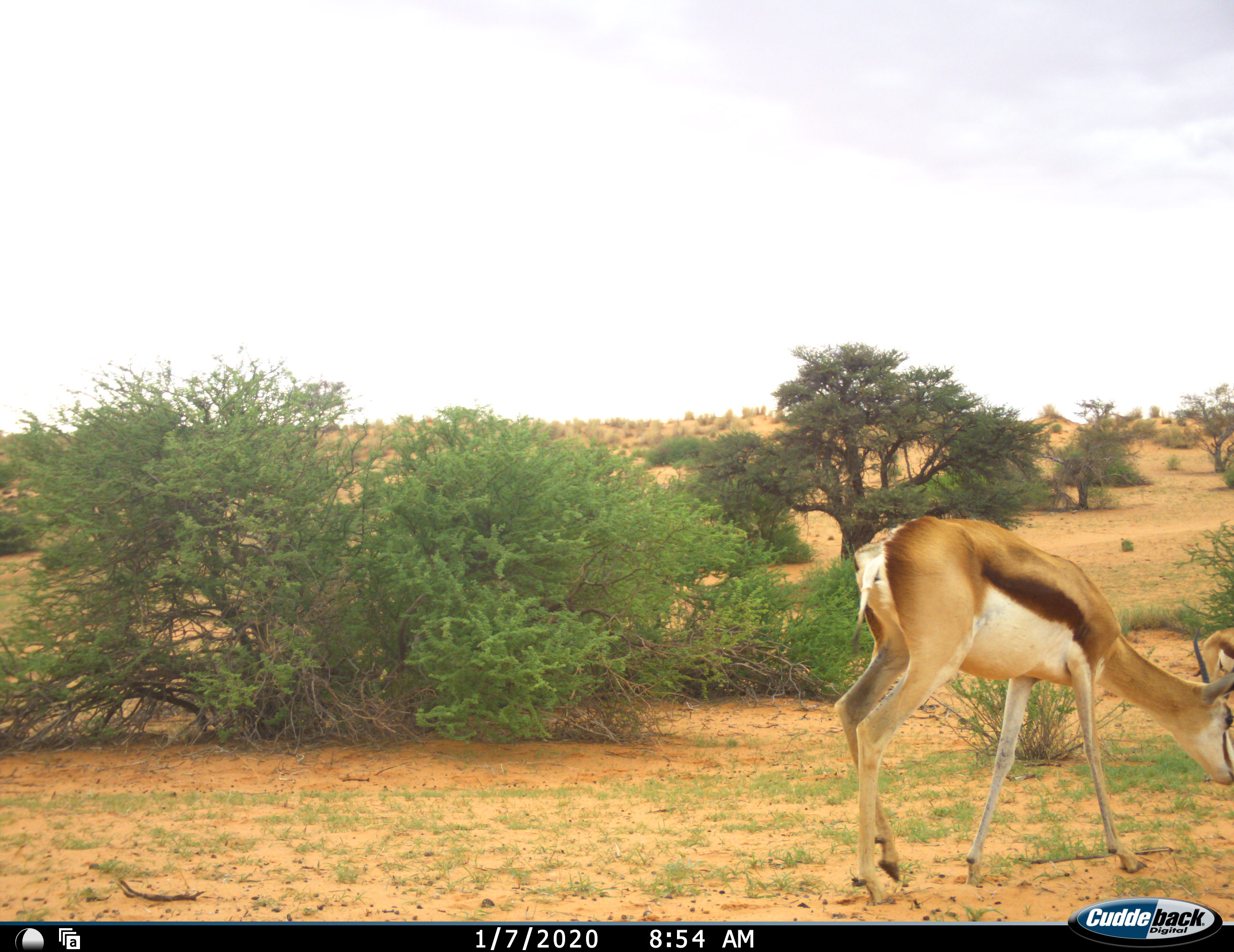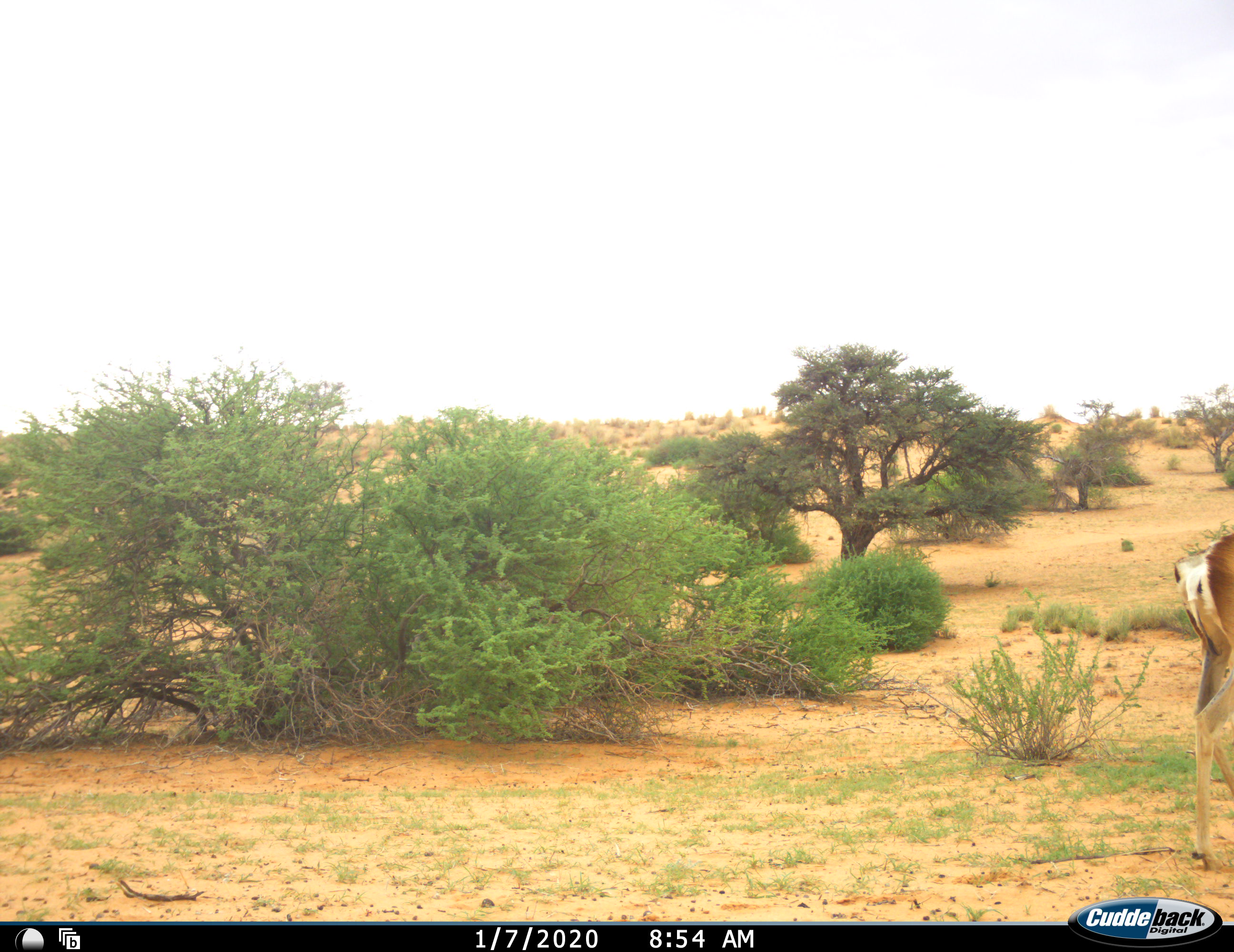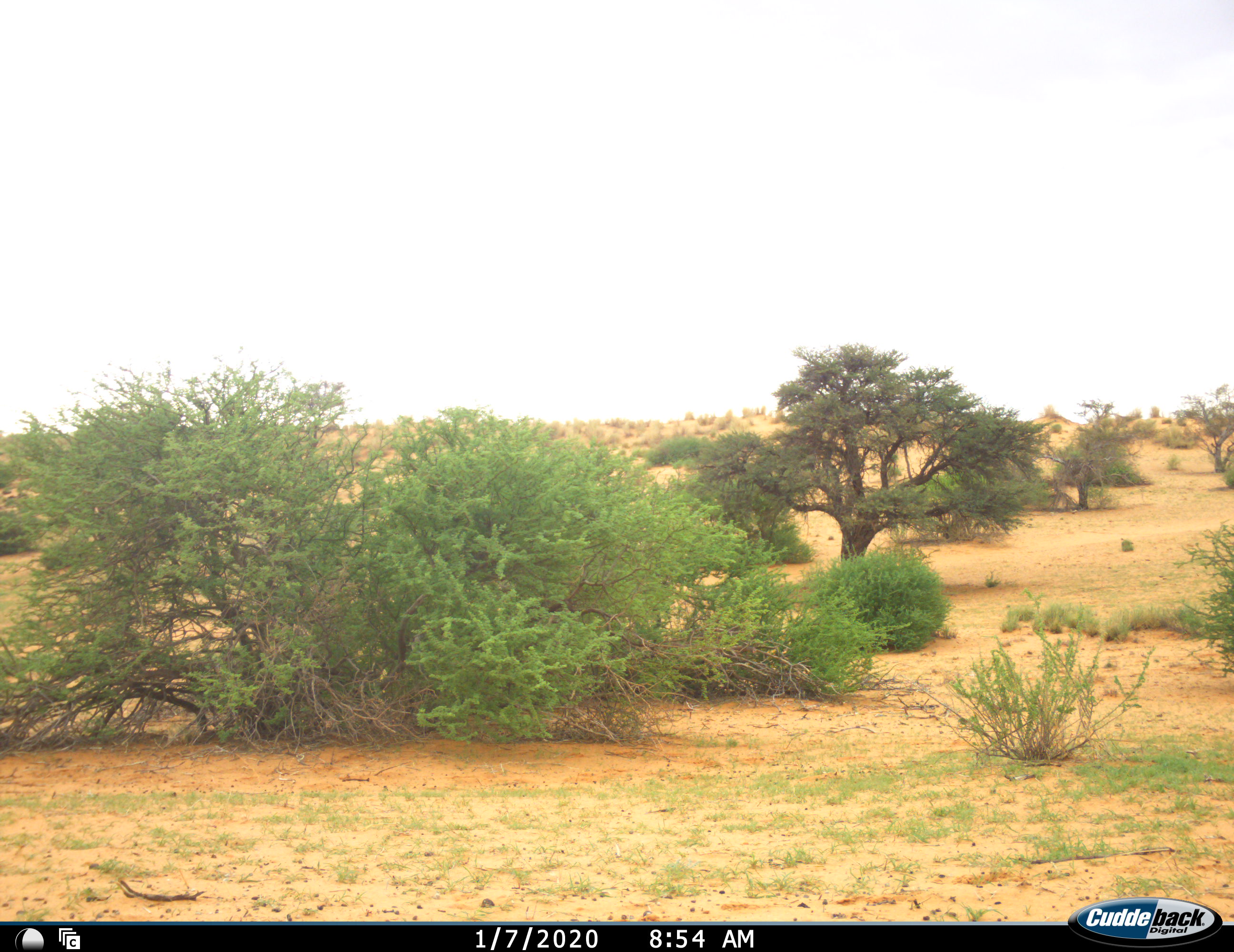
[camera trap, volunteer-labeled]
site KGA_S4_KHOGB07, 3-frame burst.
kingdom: Animalia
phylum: Chordata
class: Mammalia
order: Artiodactyla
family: Bovidae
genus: Antidorcas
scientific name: Antidorcas marsupialis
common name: springbok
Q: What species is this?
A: Springbok (Antidorcas marsupialis).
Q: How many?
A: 1.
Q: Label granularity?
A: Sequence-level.